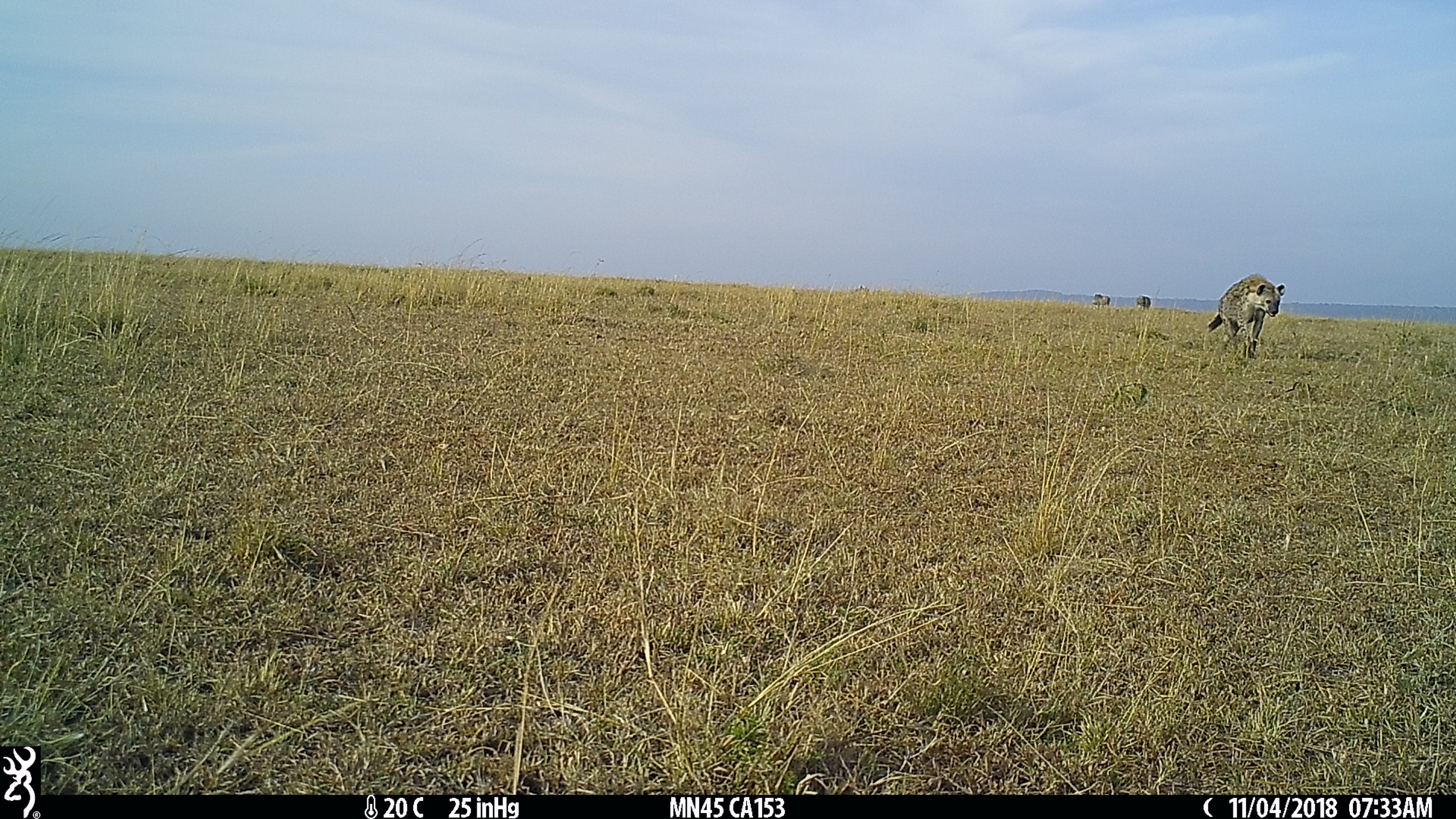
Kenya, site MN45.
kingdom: Animalia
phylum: Chordata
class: Mammalia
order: Carnivora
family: Hyaenidae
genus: Crocuta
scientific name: Crocuta crocuta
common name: spotted hyena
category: hyena spotted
Hyena spotted (spotted hyena) (Crocuta crocuta).